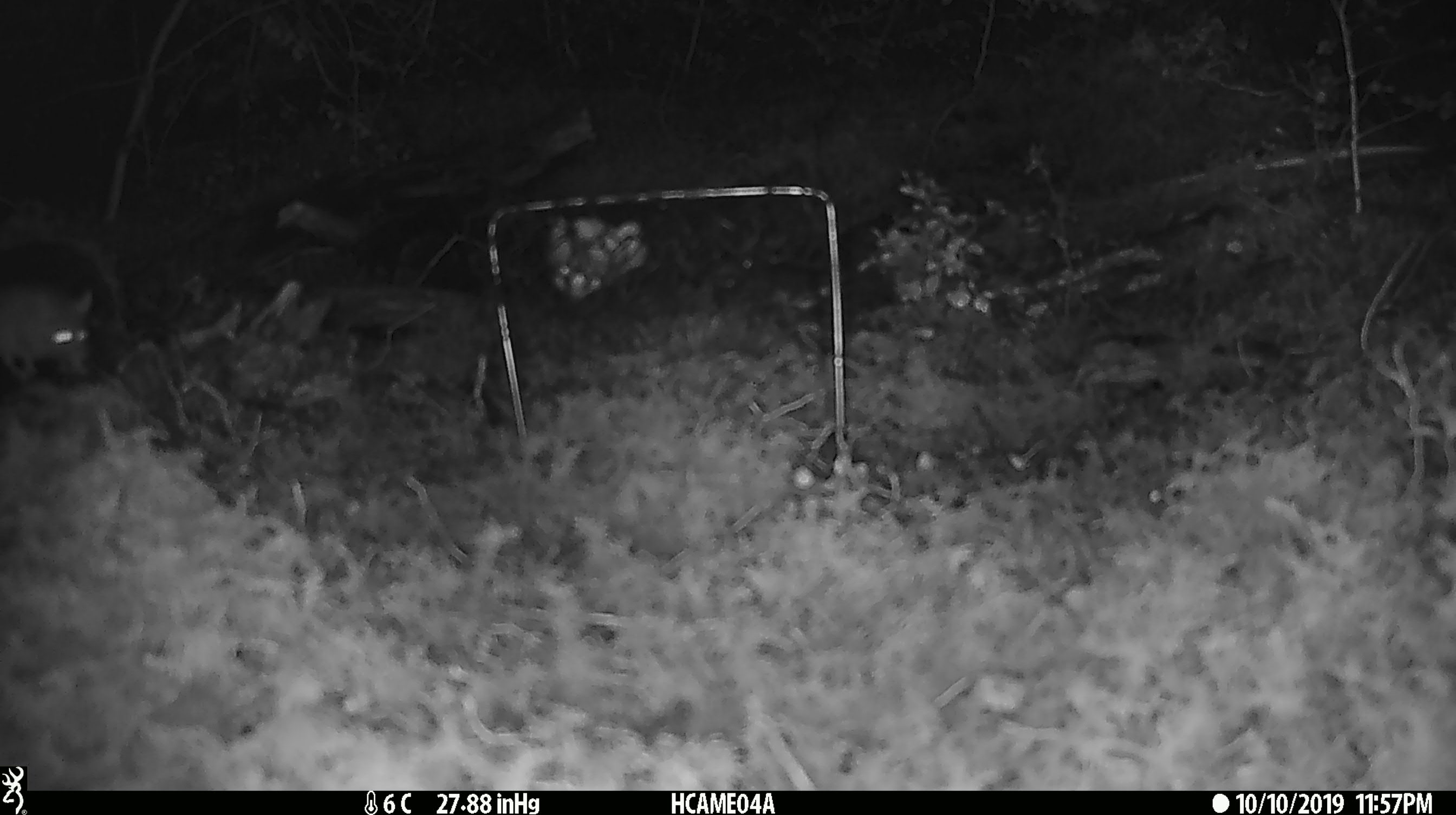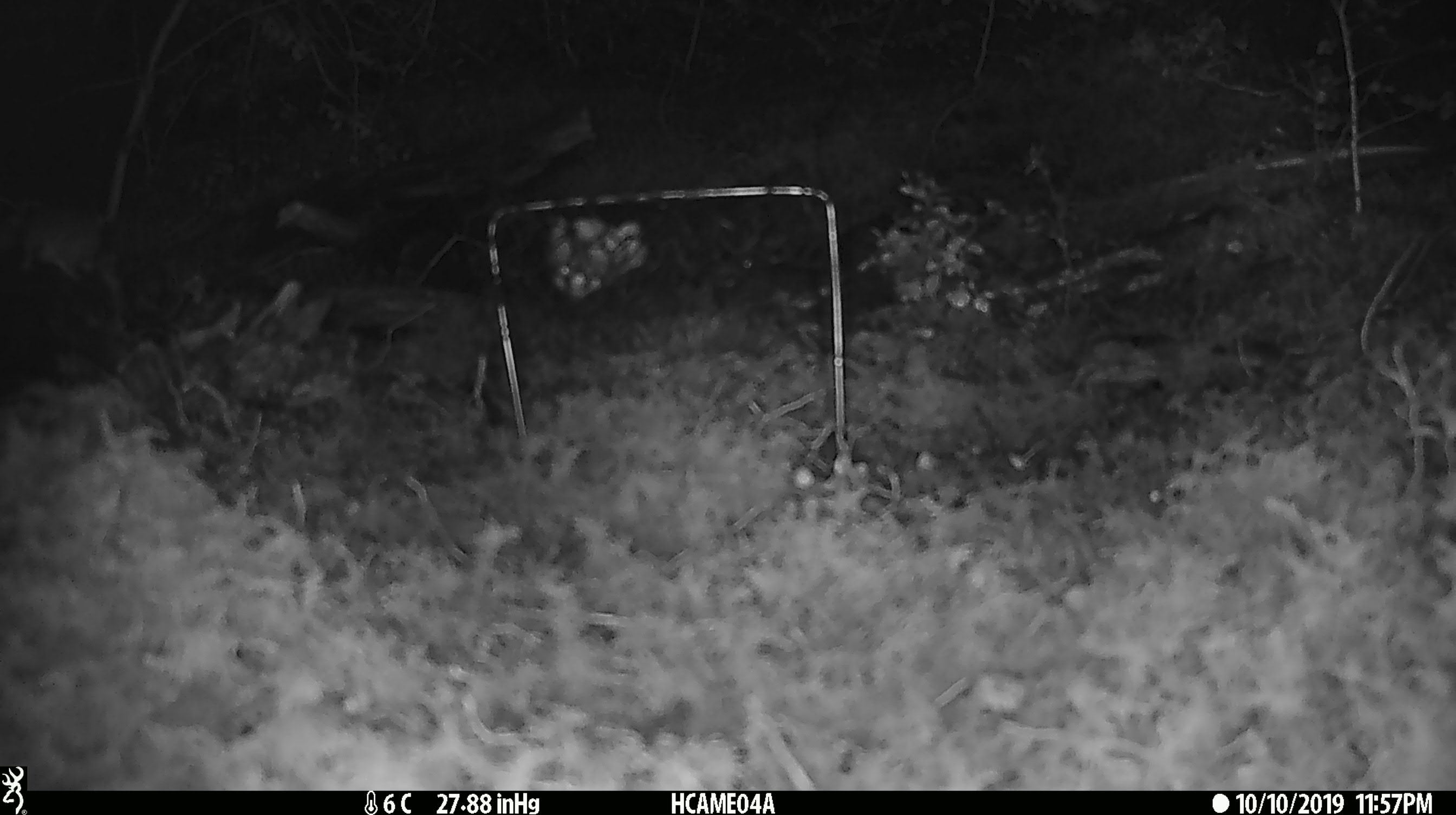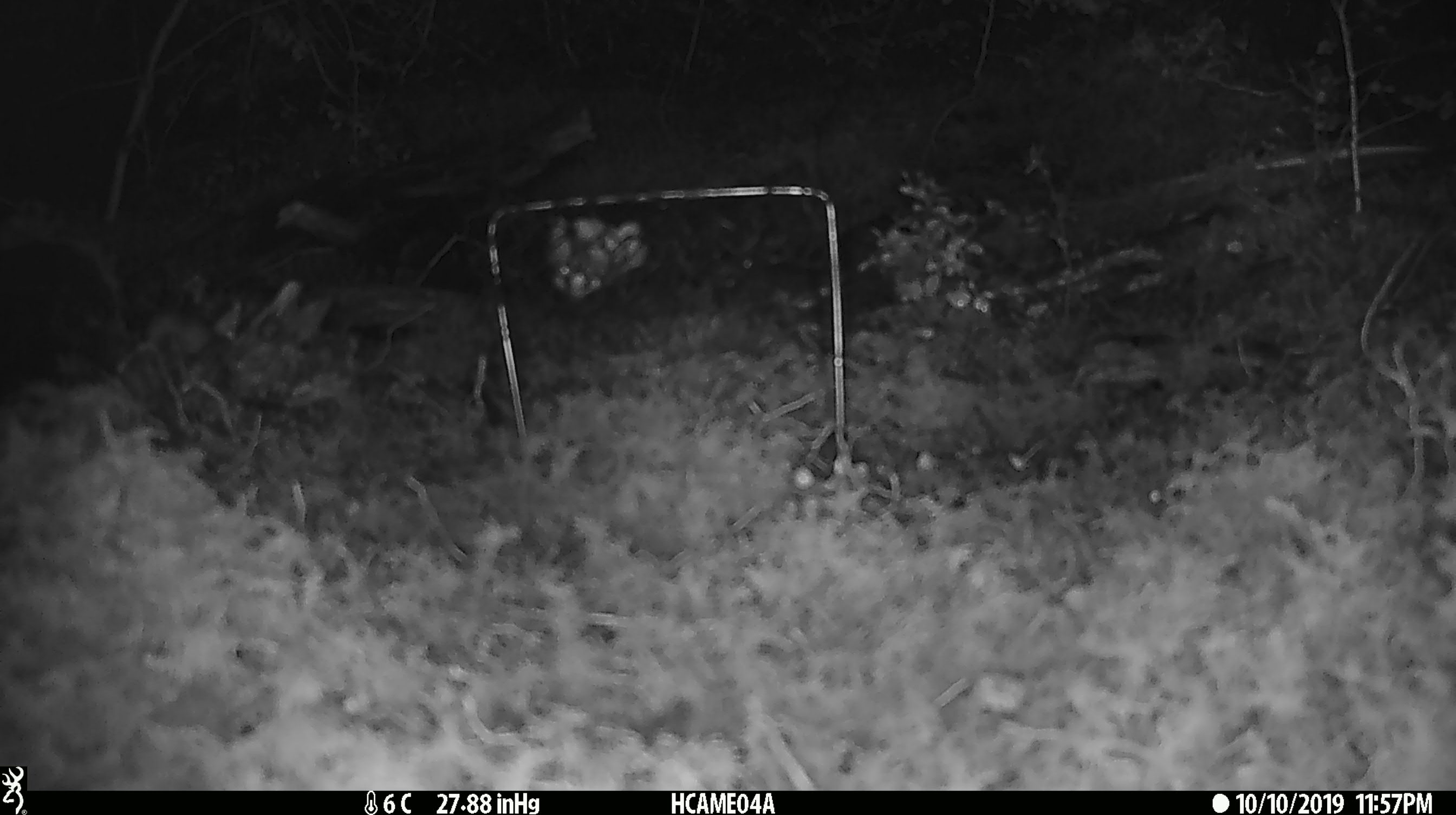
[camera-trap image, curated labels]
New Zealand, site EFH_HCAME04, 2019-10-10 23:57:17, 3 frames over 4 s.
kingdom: Animalia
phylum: Chordata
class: Mammalia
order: Rodentia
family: Muridae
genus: Mus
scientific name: Mus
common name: mouse